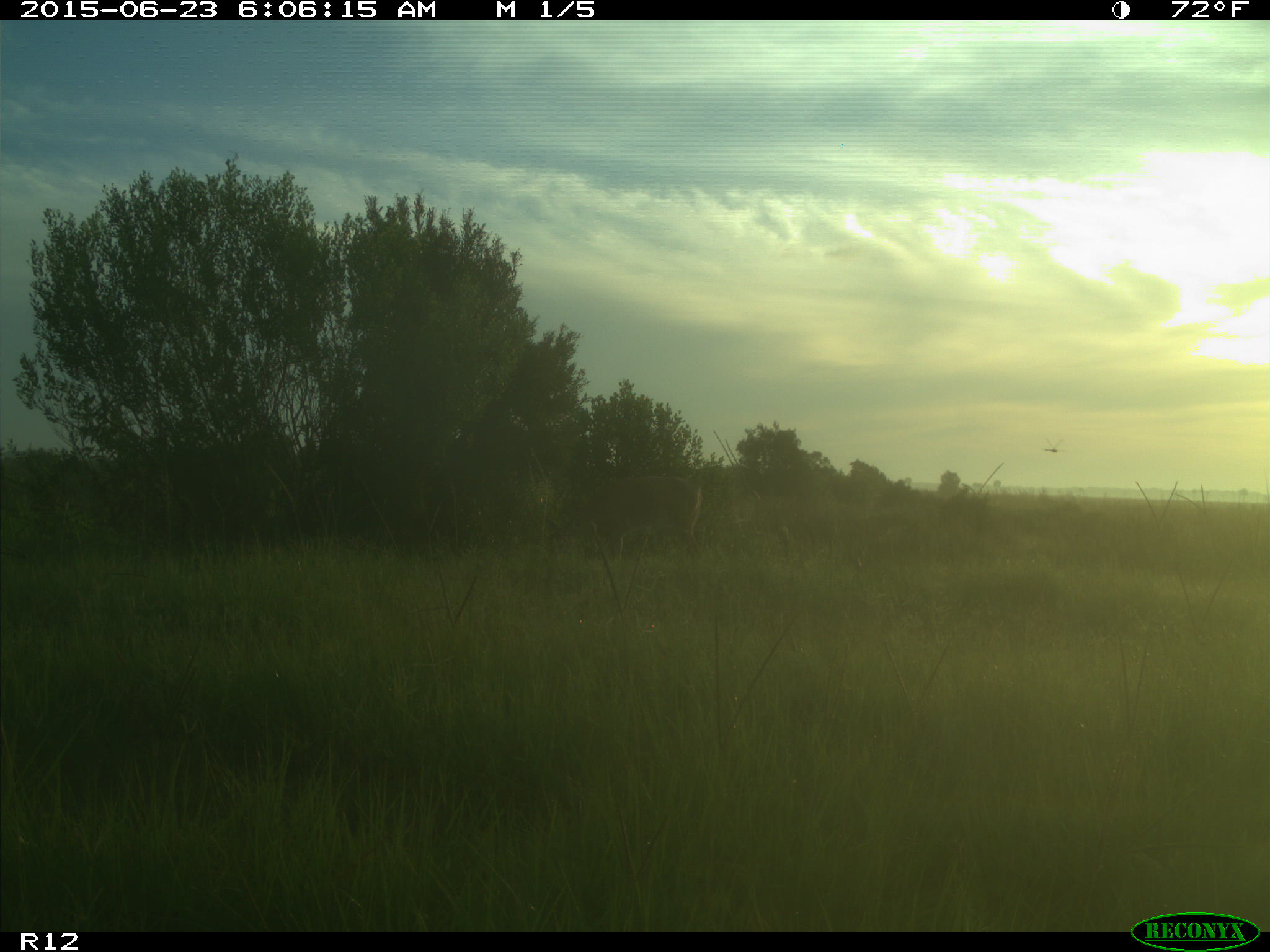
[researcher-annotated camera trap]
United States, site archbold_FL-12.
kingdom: Animalia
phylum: Chordata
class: Mammalia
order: Artiodactyla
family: Cervidae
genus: Odocoileus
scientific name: Odocoileus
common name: deer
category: unidentified deer